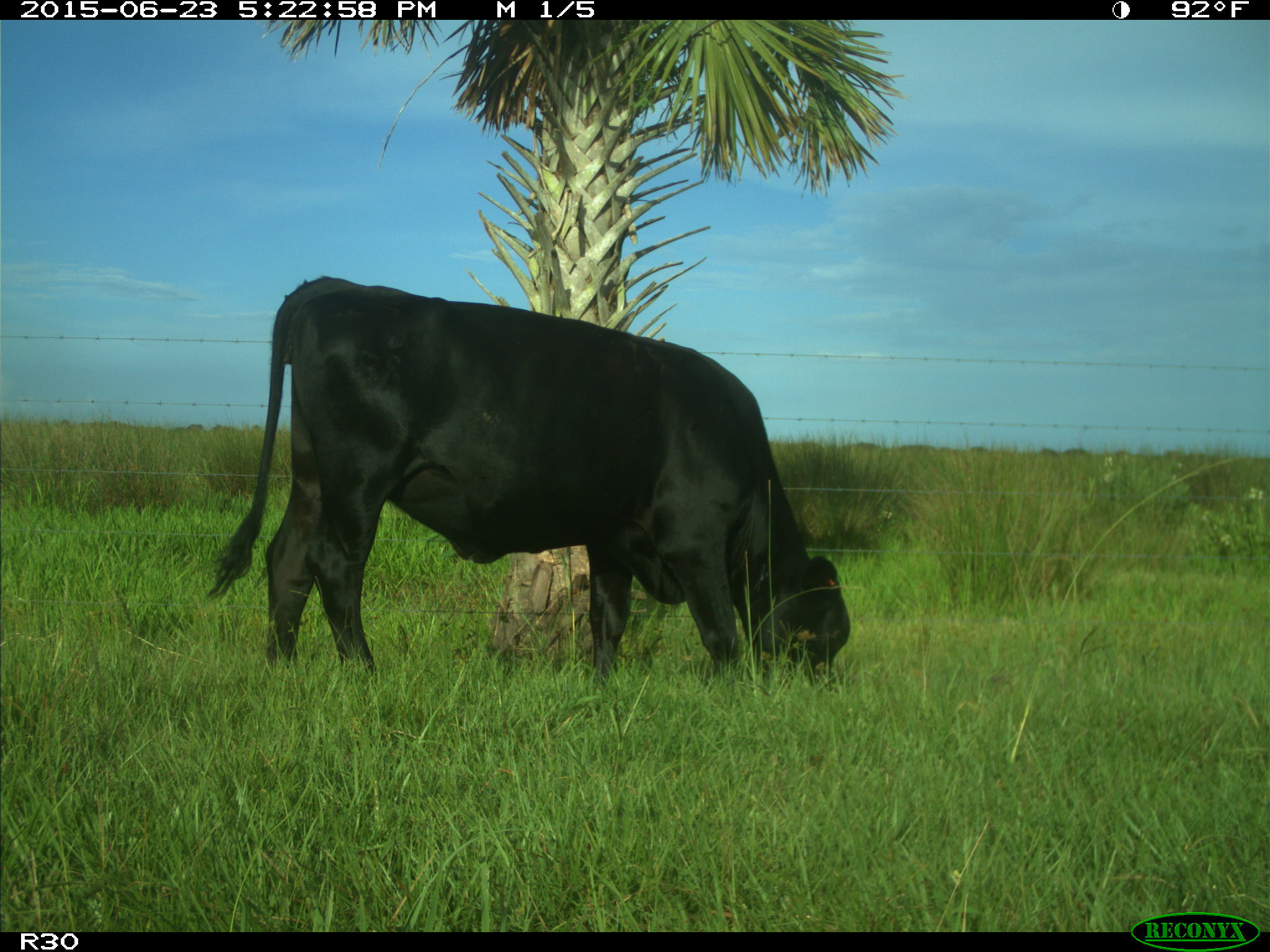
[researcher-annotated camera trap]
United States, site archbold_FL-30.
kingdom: Animalia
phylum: Chordata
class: Mammalia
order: Artiodactyla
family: Bovidae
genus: Bos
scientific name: Bos taurus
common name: domestic cow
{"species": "Bos taurus (domestic cow)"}